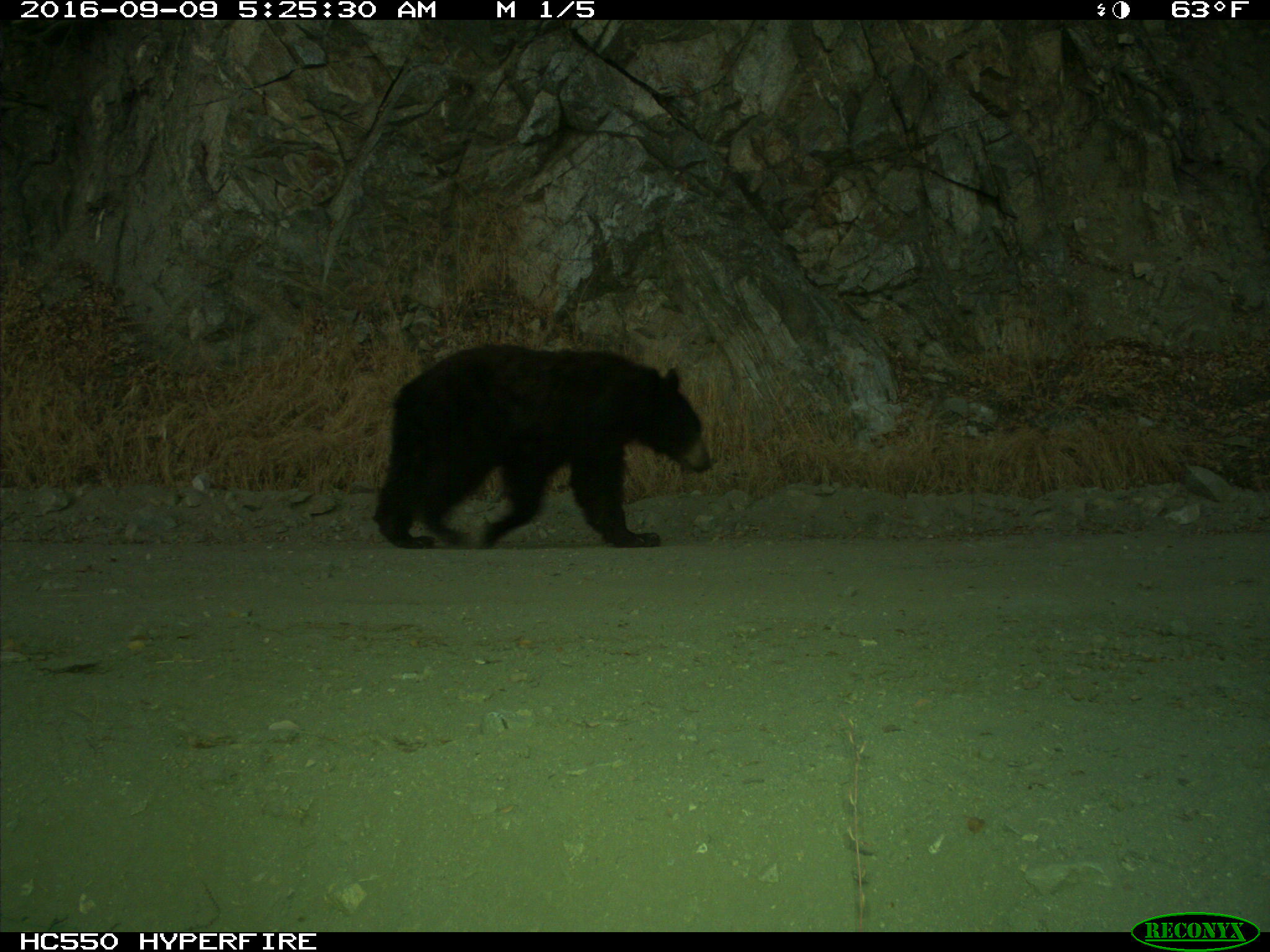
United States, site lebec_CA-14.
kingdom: Animalia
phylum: Chordata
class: Mammalia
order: Carnivora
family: Ursidae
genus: Ursus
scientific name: Ursus americanus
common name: american black bear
Ursus americanus (american black bear).